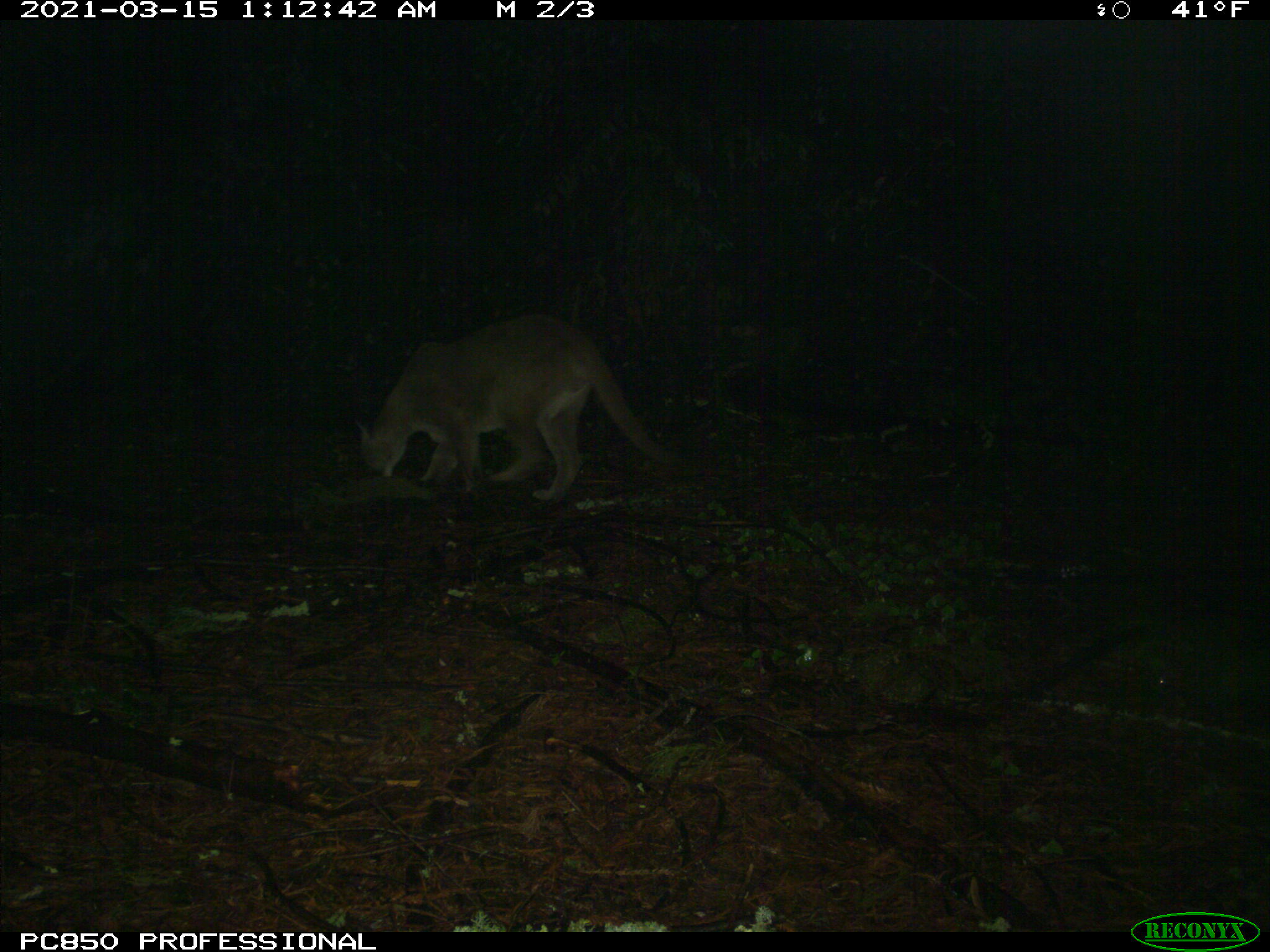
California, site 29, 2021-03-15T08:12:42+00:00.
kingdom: Animalia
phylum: Chordata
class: Mammalia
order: Carnivora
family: Felidae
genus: Puma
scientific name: Puma concolor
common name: puma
Puma (Puma concolor).